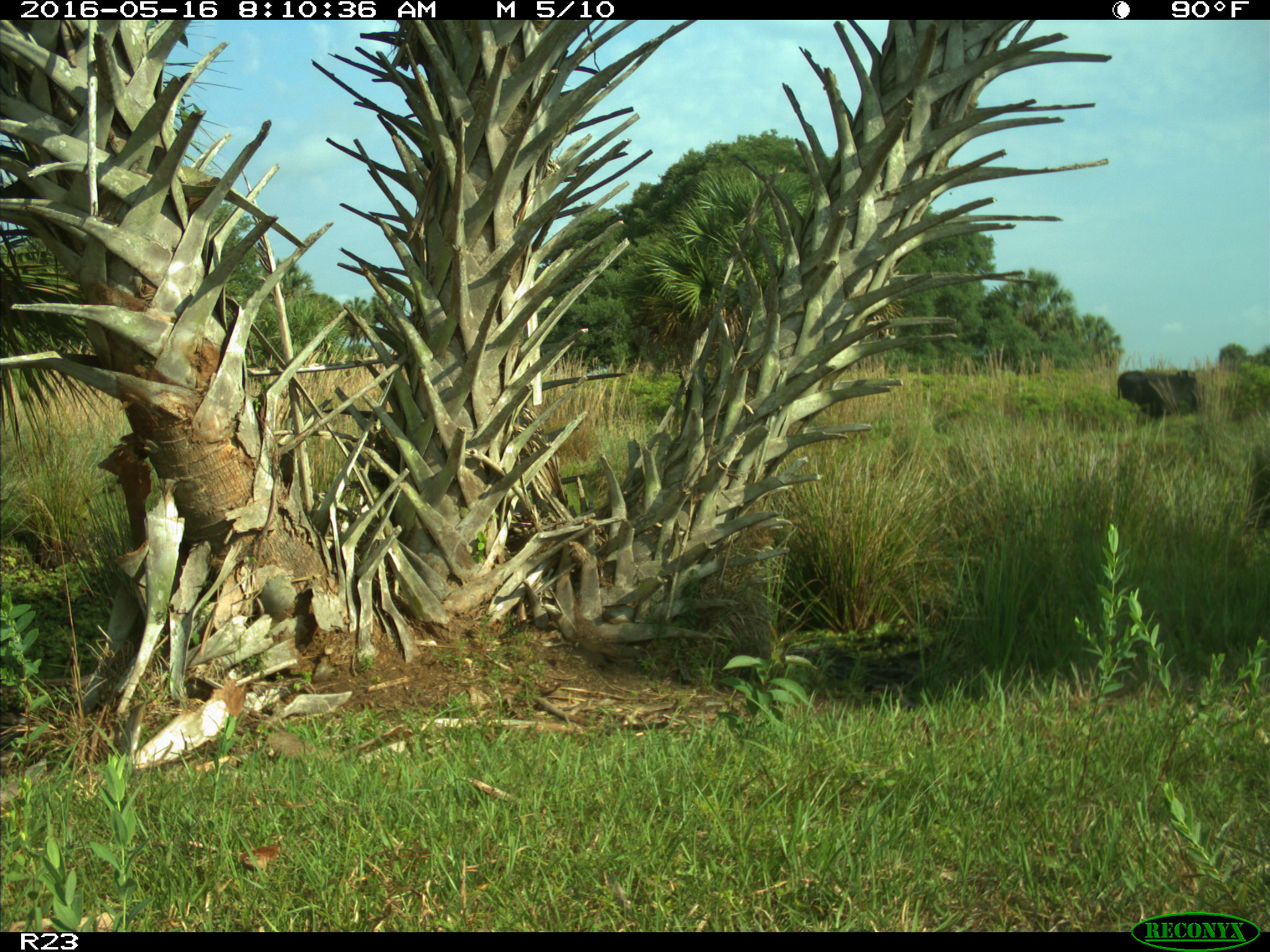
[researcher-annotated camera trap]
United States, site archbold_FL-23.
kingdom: Animalia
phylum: Chordata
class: Mammalia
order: Artiodactyla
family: Bovidae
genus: Bos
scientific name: Bos taurus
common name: domestic cow